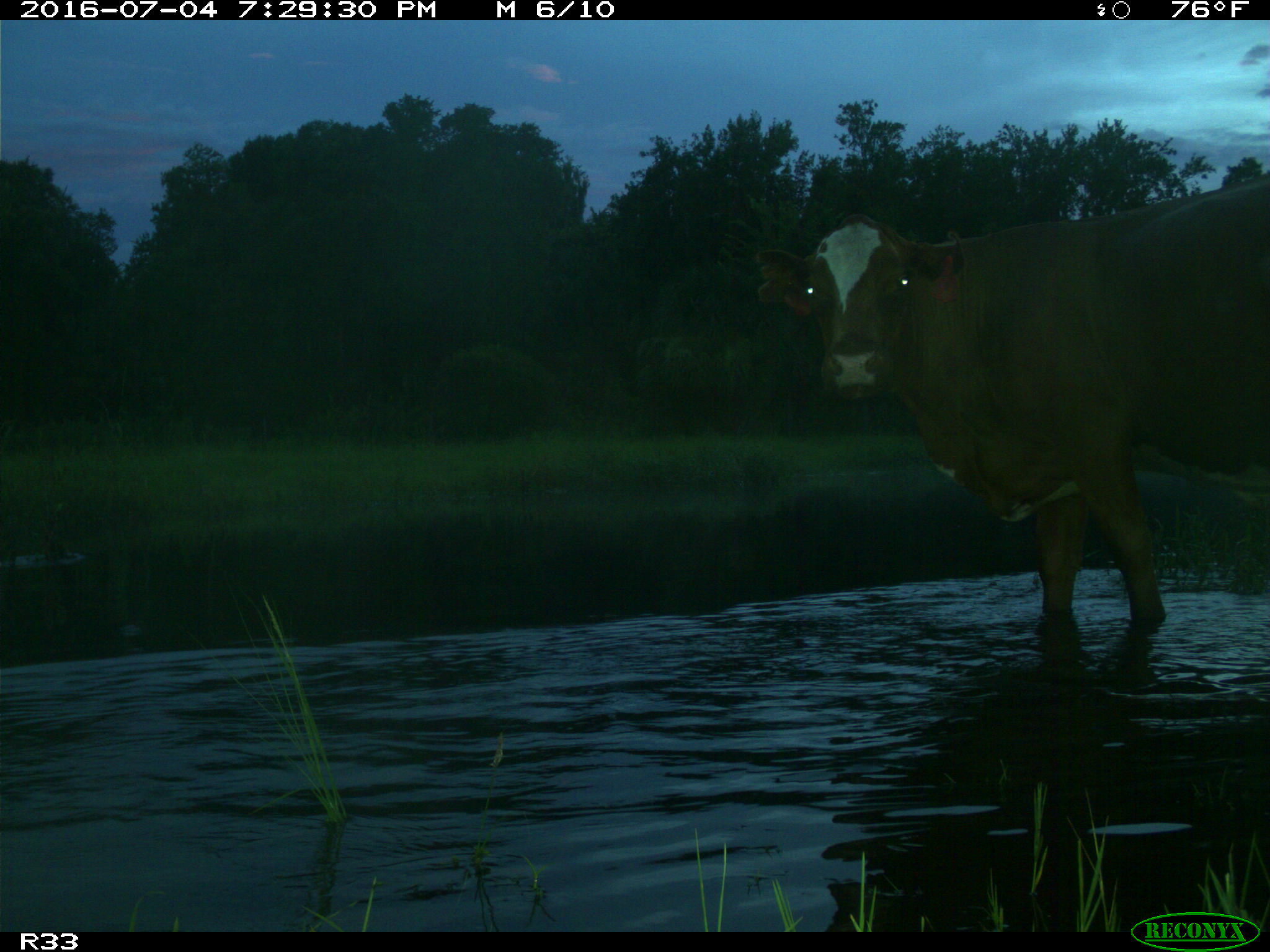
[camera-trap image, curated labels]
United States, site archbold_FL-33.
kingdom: Animalia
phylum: Chordata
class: Mammalia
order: Artiodactyla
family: Bovidae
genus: Bos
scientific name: Bos taurus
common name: domestic cow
Bos taurus (domestic cow).